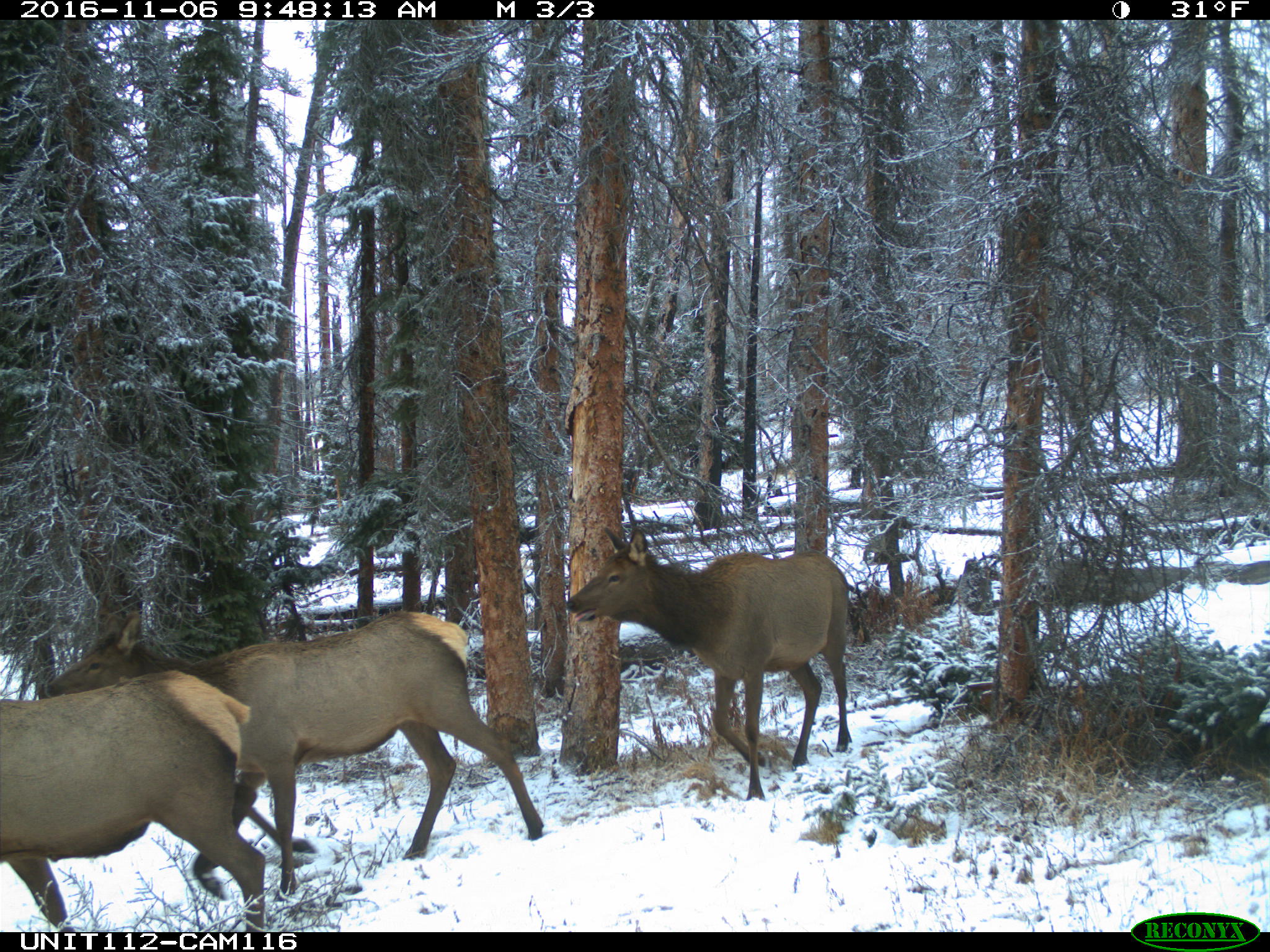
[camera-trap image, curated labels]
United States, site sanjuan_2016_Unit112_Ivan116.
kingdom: Animalia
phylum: Chordata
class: Mammalia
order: Artiodactyla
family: Cervidae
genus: Cervus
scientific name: Cervus elaphus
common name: red deer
Cervus elaphus (red deer).